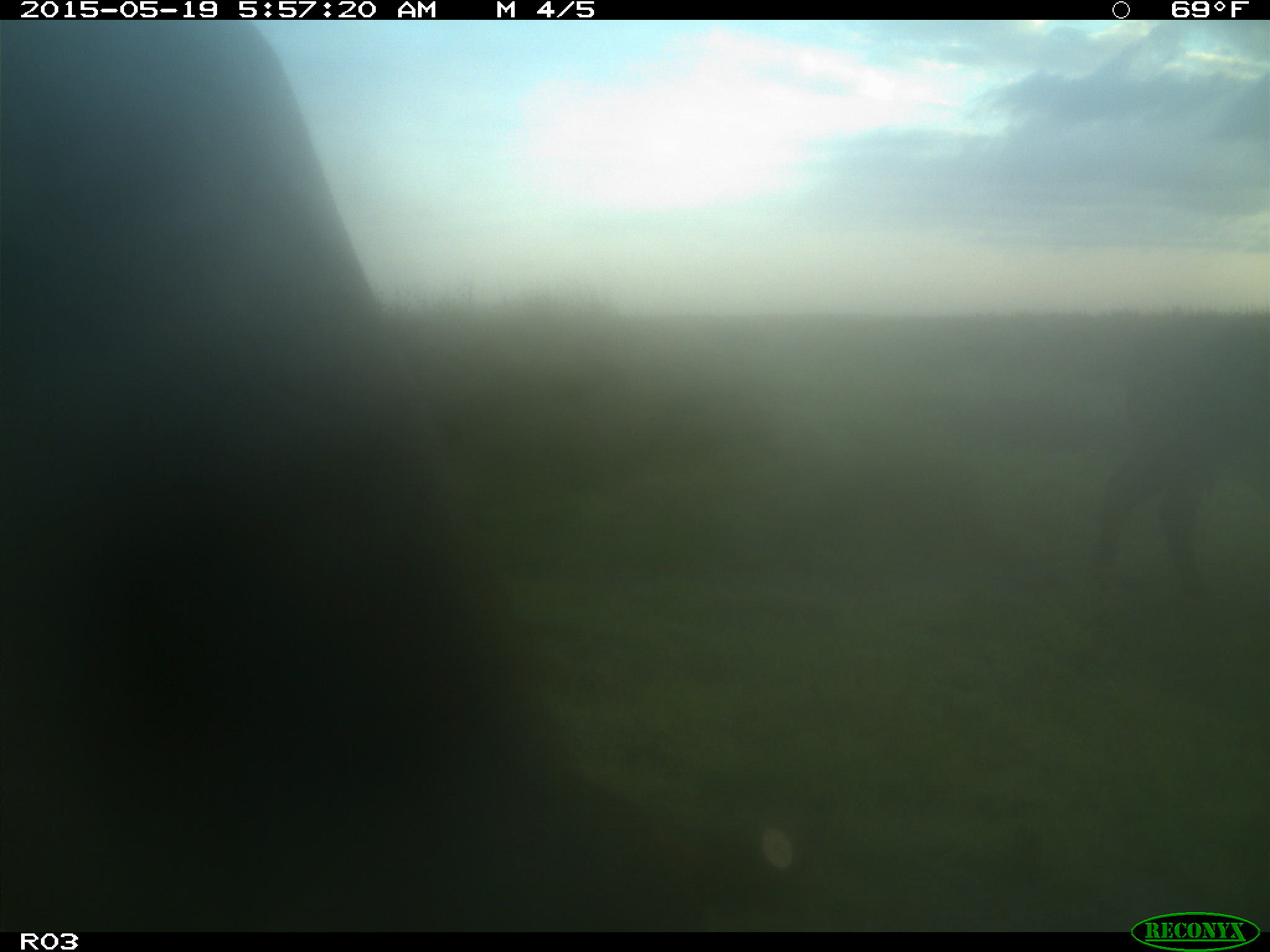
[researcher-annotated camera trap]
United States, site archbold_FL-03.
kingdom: Animalia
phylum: Chordata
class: Mammalia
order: Artiodactyla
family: Bovidae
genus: Bos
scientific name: Bos taurus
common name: domestic cow